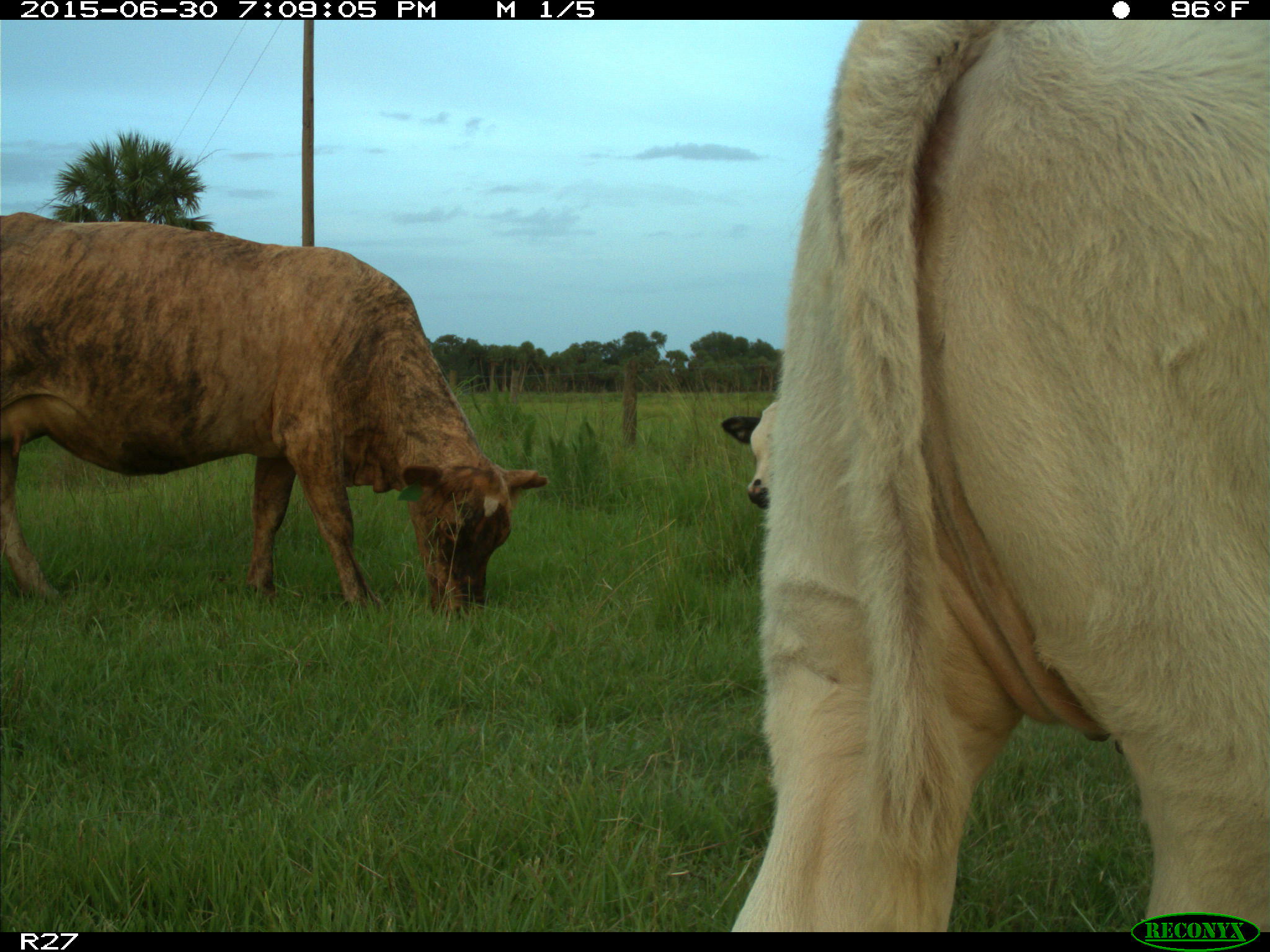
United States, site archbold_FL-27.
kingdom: Animalia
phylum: Chordata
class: Mammalia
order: Artiodactyla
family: Bovidae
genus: Bos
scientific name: Bos taurus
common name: domestic cow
Bos taurus (domestic cow).